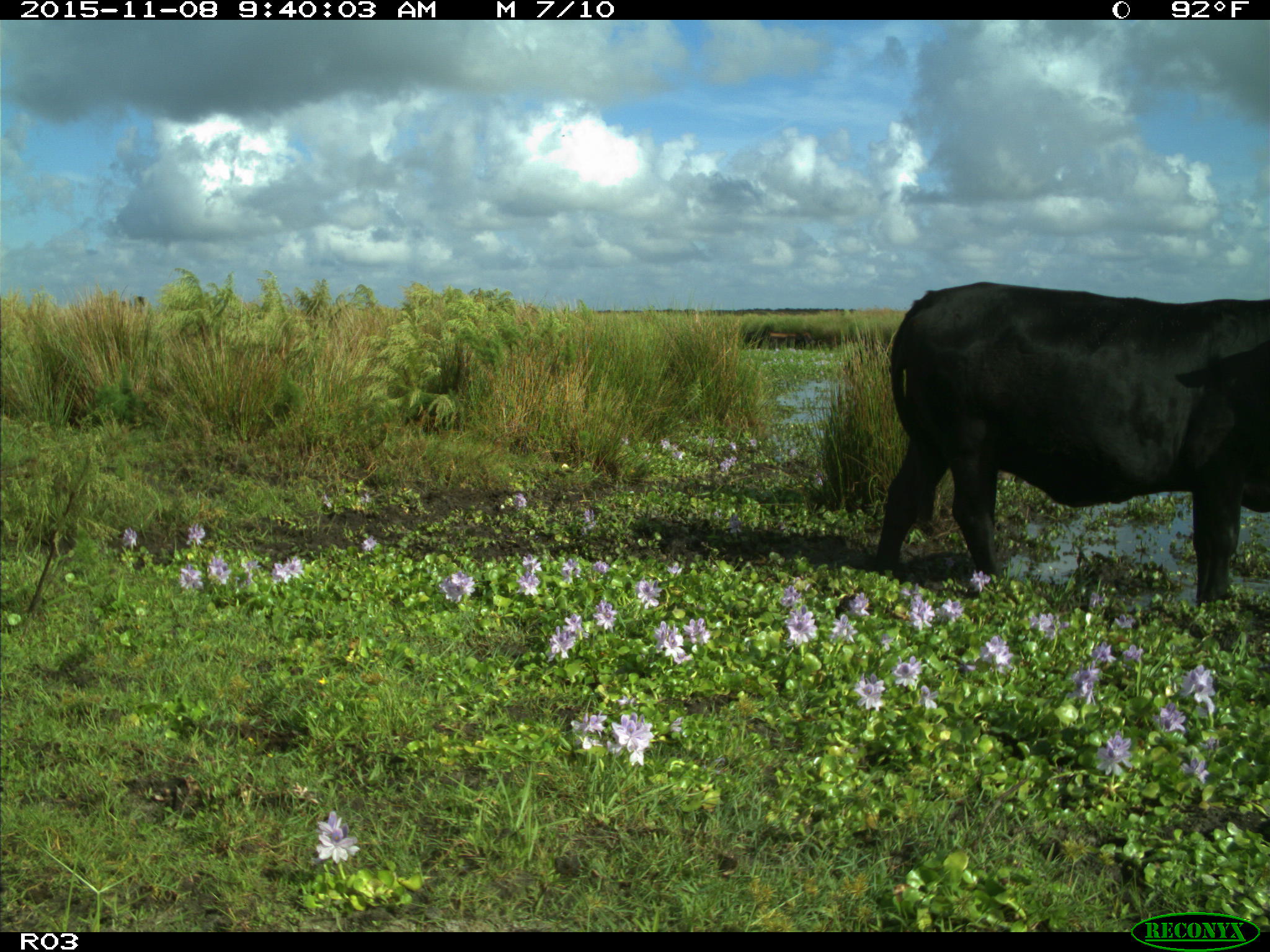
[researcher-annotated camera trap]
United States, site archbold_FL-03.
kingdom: Animalia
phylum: Chordata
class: Mammalia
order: Artiodactyla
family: Bovidae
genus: Bos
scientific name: Bos taurus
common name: domestic cow